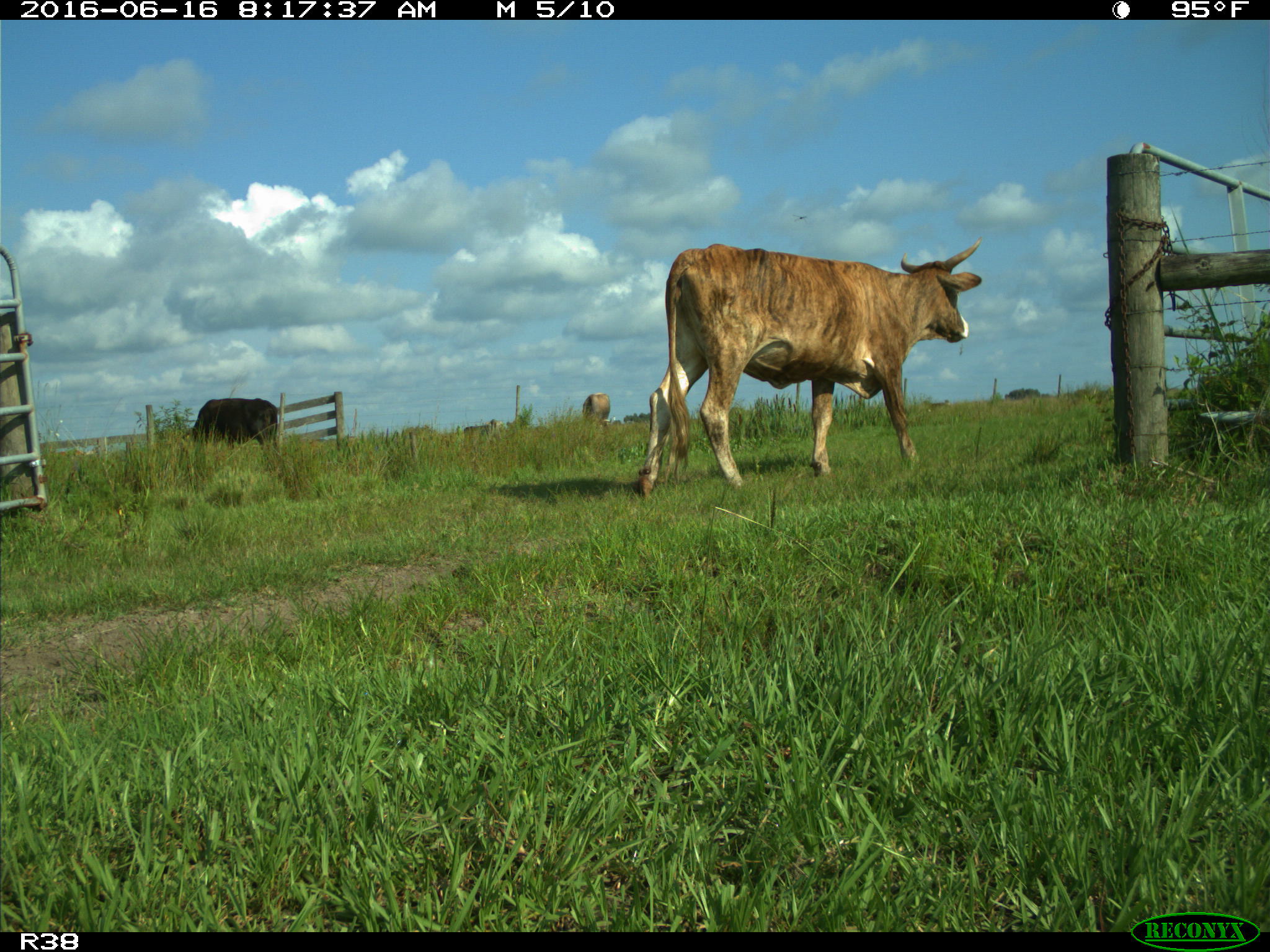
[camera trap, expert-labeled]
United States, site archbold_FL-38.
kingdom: Animalia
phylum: Chordata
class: Mammalia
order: Artiodactyla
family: Bovidae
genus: Bos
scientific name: Bos taurus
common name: domestic cow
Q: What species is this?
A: Bos taurus (domestic cow).